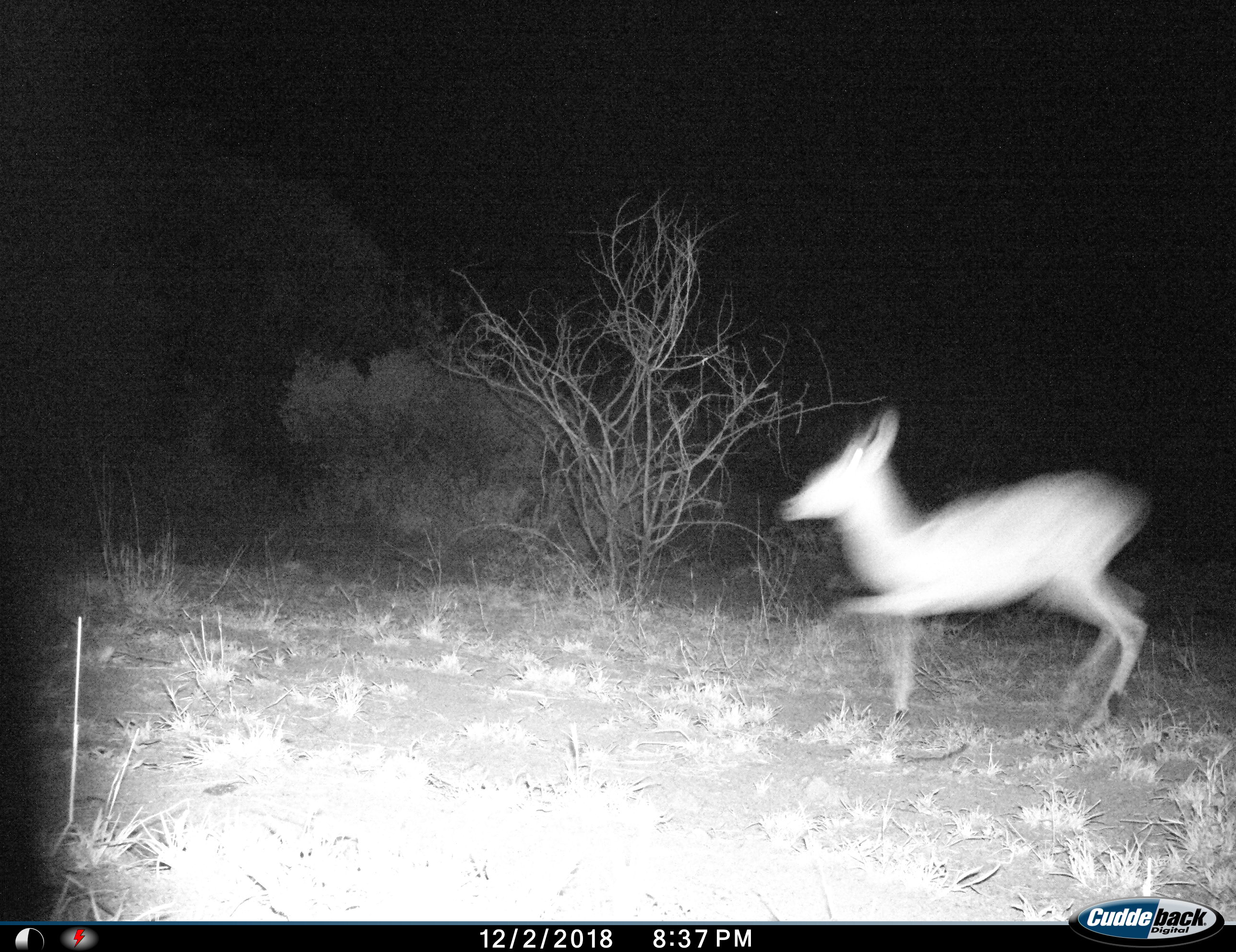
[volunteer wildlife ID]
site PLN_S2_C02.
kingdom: Animalia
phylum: Chordata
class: Mammalia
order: Artiodactyla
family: Bovidae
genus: Aepyceros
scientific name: Aepyceros melampus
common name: impala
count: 1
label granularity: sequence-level